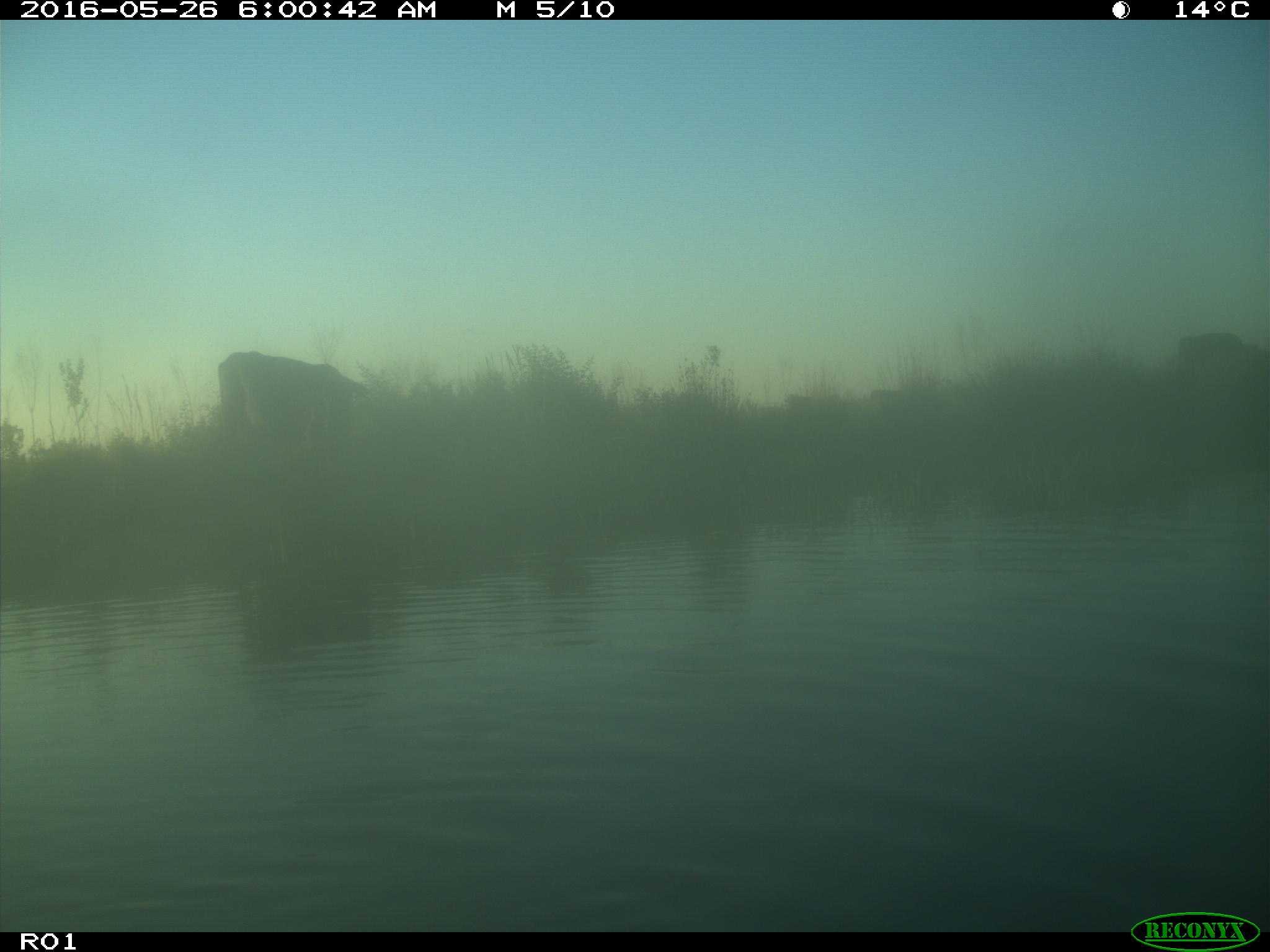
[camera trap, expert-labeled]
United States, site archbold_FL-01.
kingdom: Animalia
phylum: Chordata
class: Mammalia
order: Artiodactyla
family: Bovidae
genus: Bos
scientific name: Bos taurus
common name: domestic cow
Bos taurus (domestic cow).